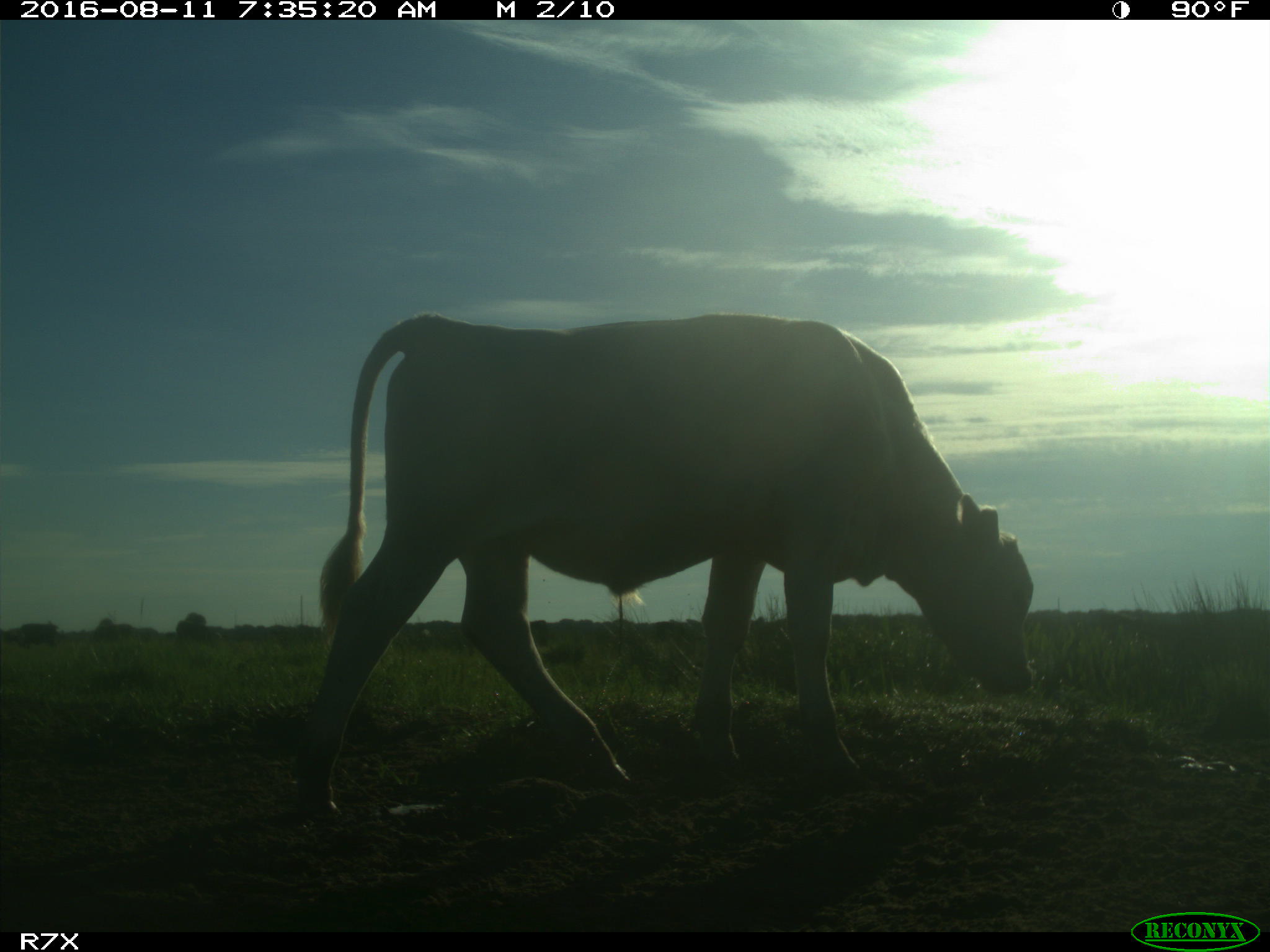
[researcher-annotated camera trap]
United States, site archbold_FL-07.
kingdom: Animalia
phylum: Chordata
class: Mammalia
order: Artiodactyla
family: Bovidae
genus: Bos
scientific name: Bos taurus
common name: domestic cow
Bos taurus (domestic cow).